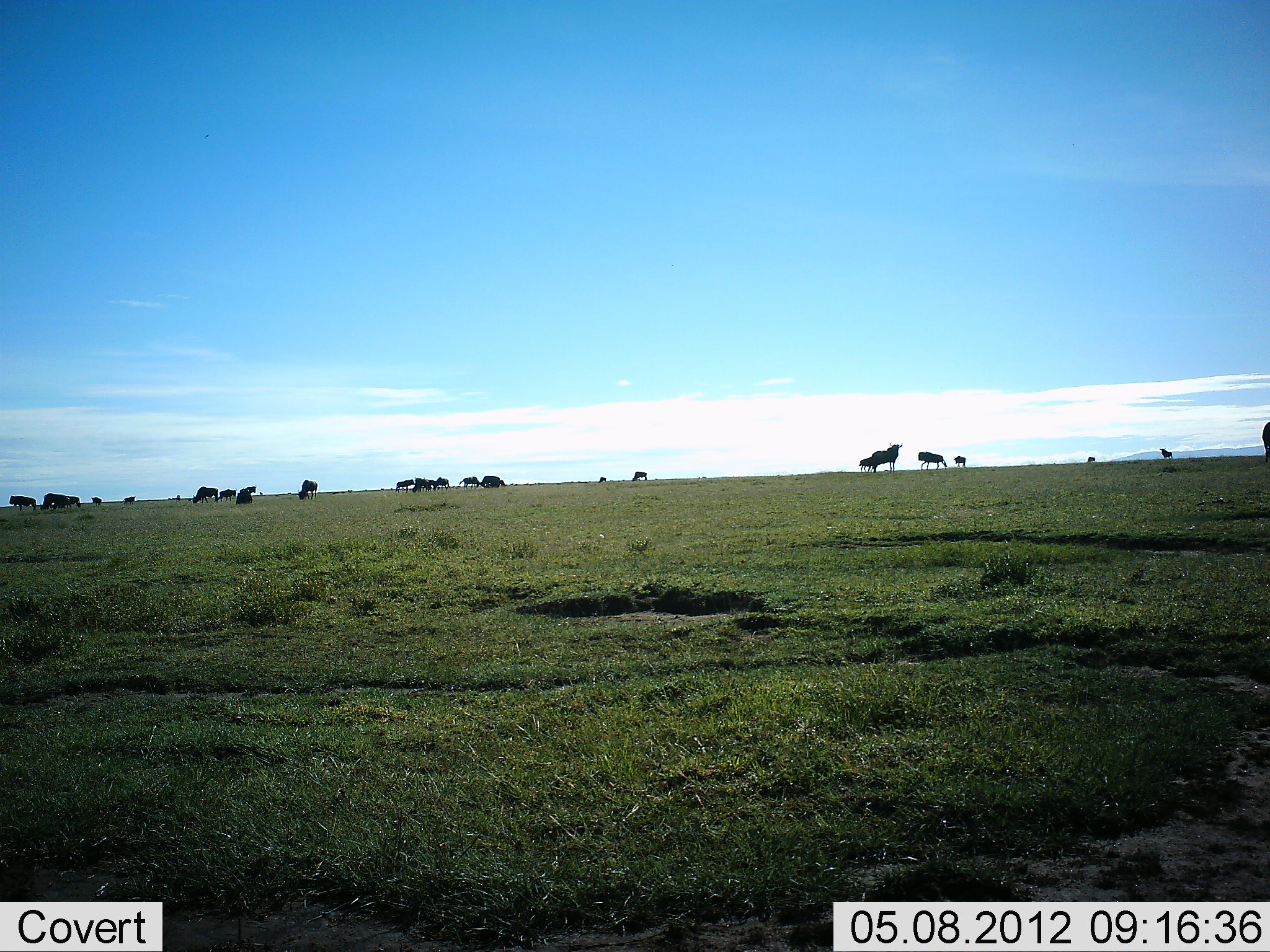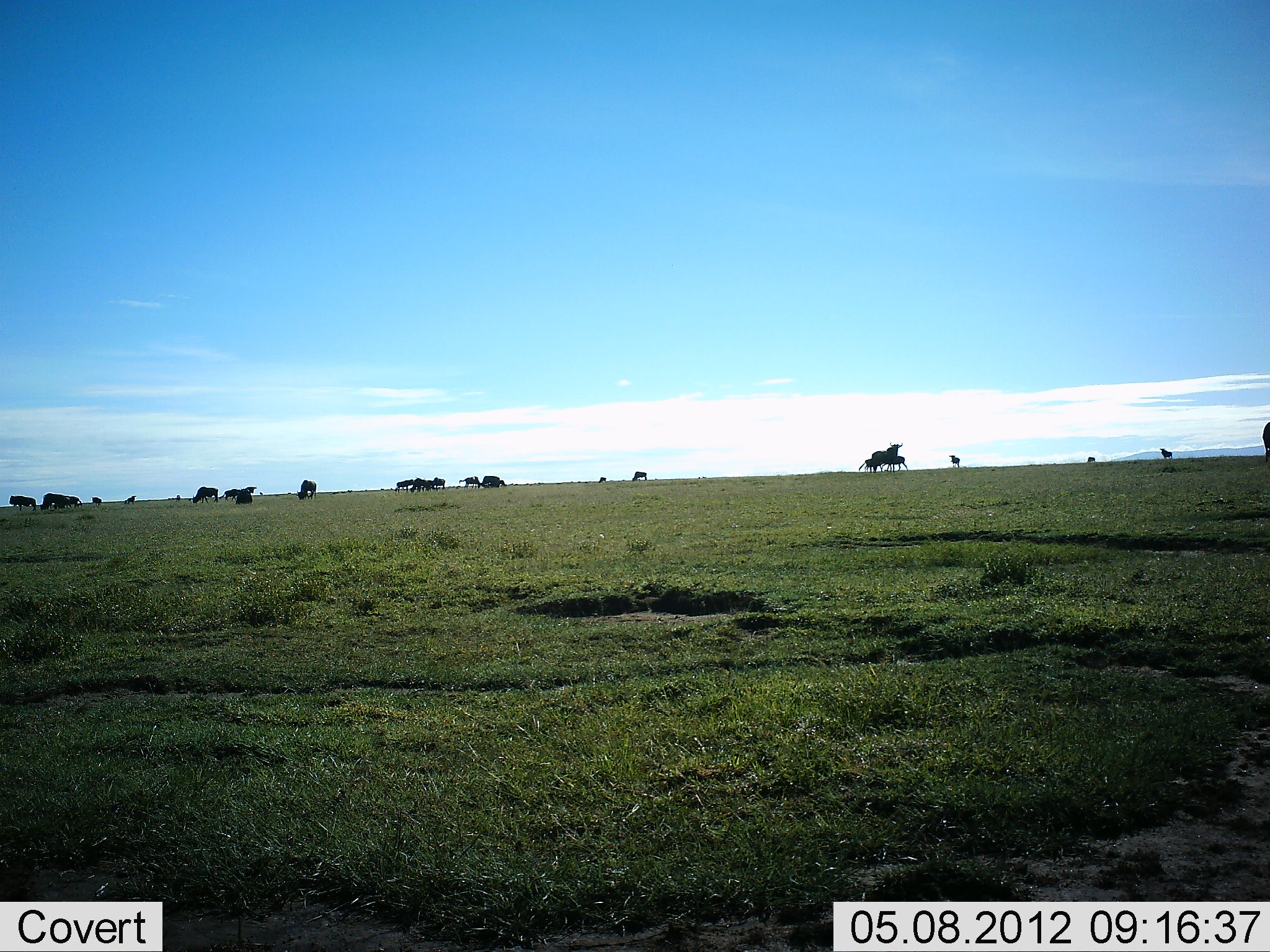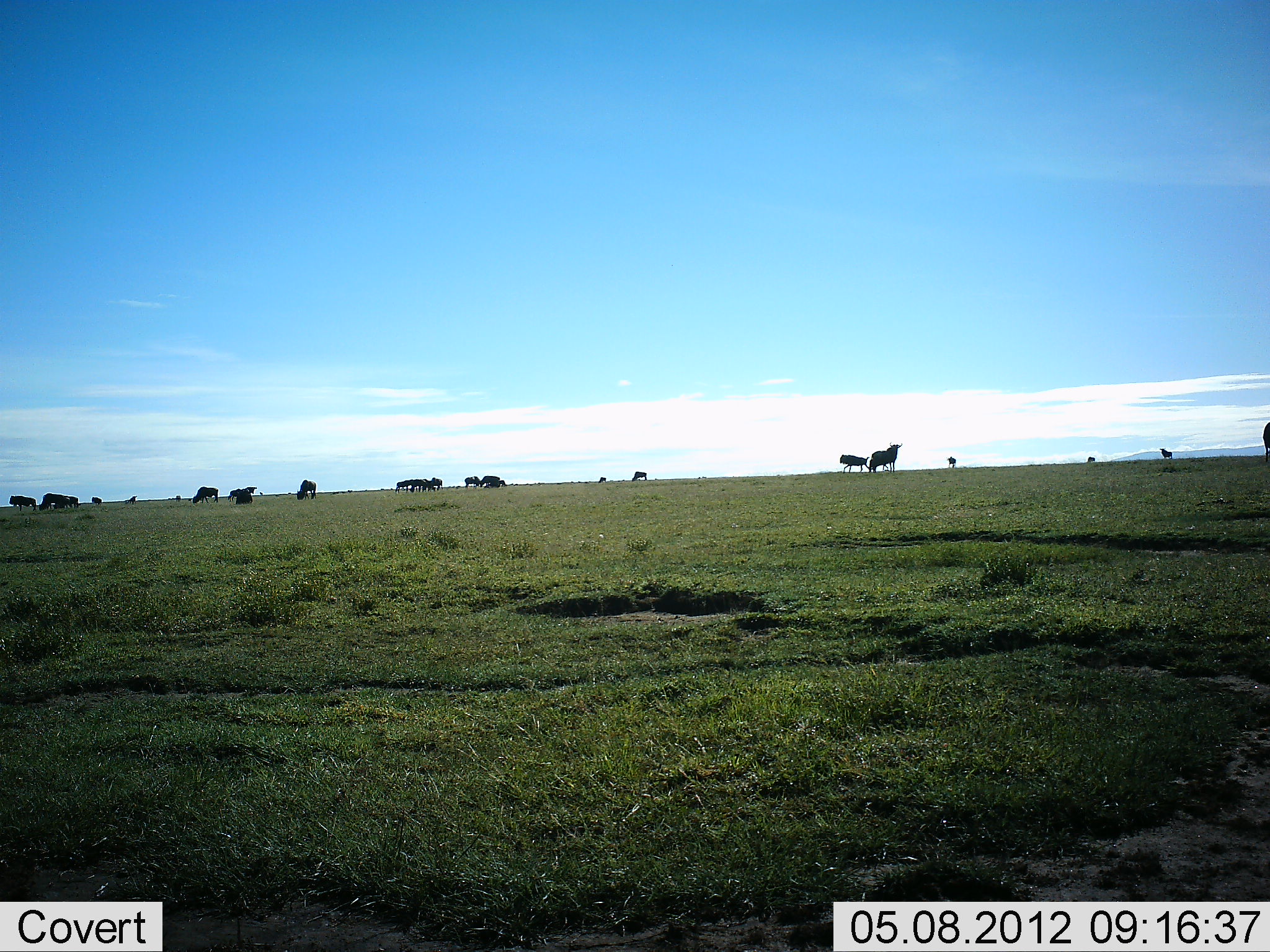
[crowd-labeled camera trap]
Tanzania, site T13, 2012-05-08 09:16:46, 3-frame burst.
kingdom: Animalia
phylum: Chordata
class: Mammalia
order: Artiodactyla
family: Bovidae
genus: Connochaetes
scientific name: Connochaetes taurinus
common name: blue wildebeest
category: wildebeest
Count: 11-50.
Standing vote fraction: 90%.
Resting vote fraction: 10%.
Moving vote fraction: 80%.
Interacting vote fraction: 20%.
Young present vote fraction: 0%.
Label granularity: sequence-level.